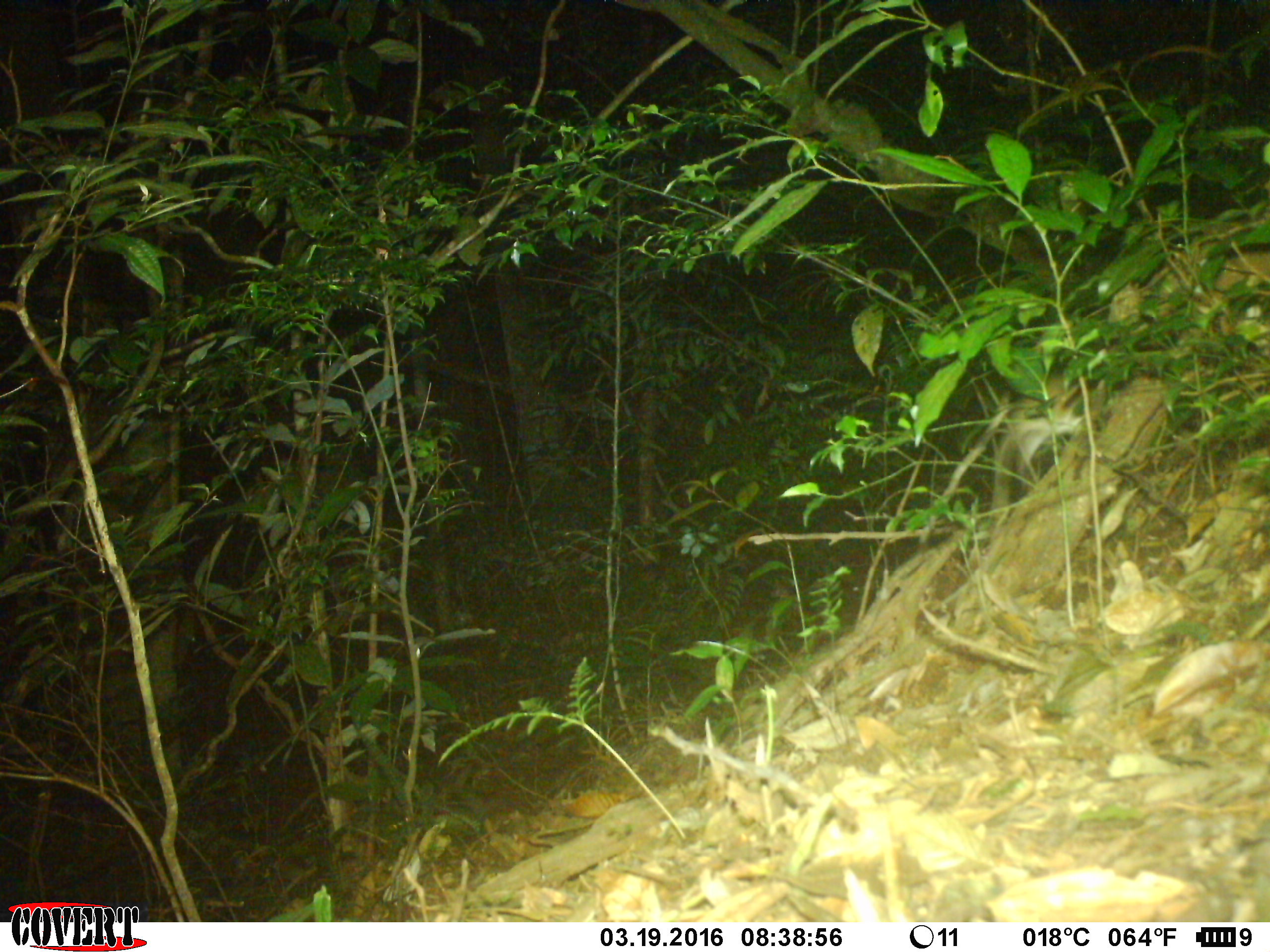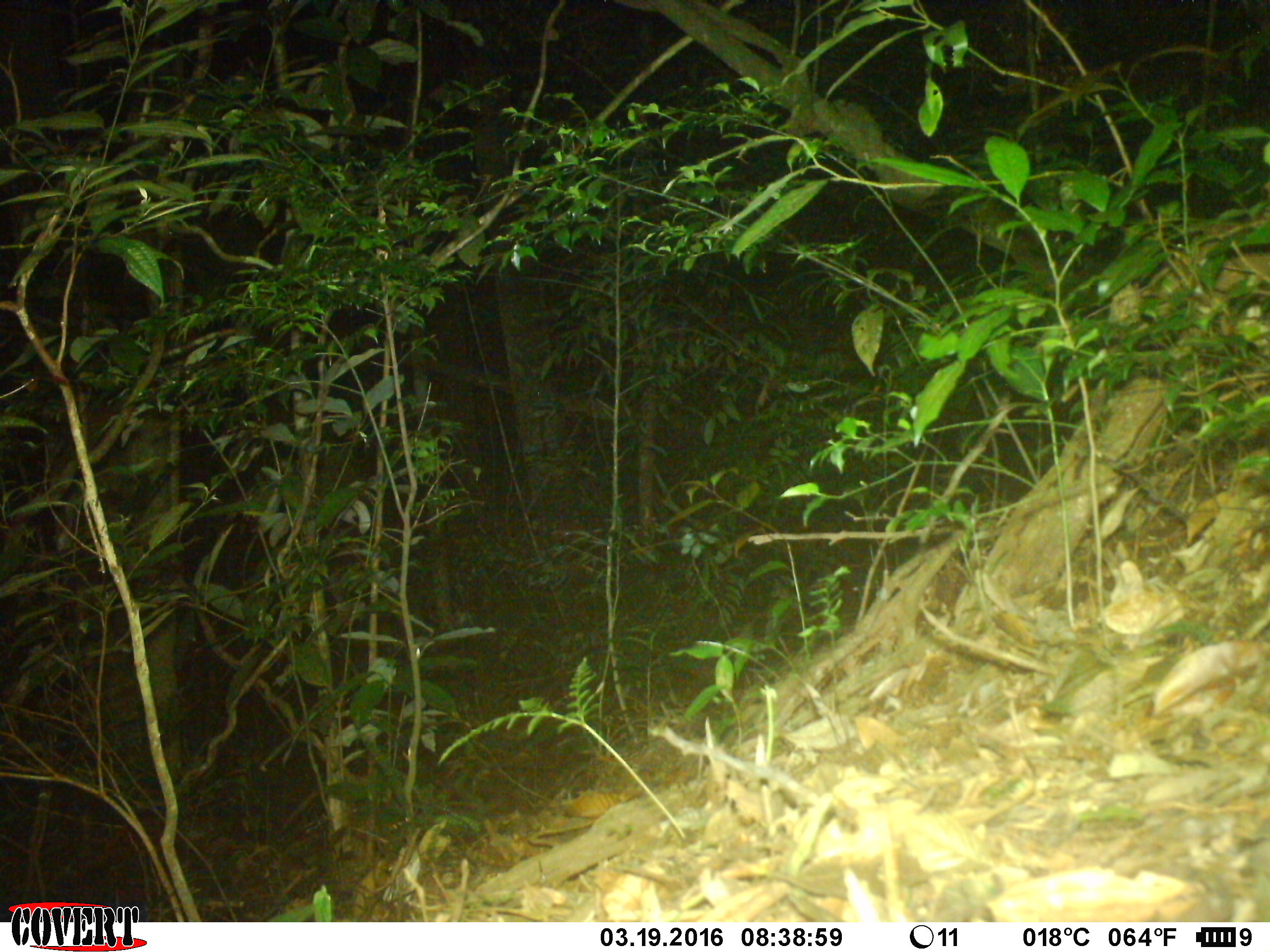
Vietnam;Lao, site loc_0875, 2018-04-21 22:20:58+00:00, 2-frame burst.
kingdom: Animalia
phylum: Chordata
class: Mammalia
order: Rodentia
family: Muridae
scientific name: Muridae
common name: old-world mice and rats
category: unidentified murid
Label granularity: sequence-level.